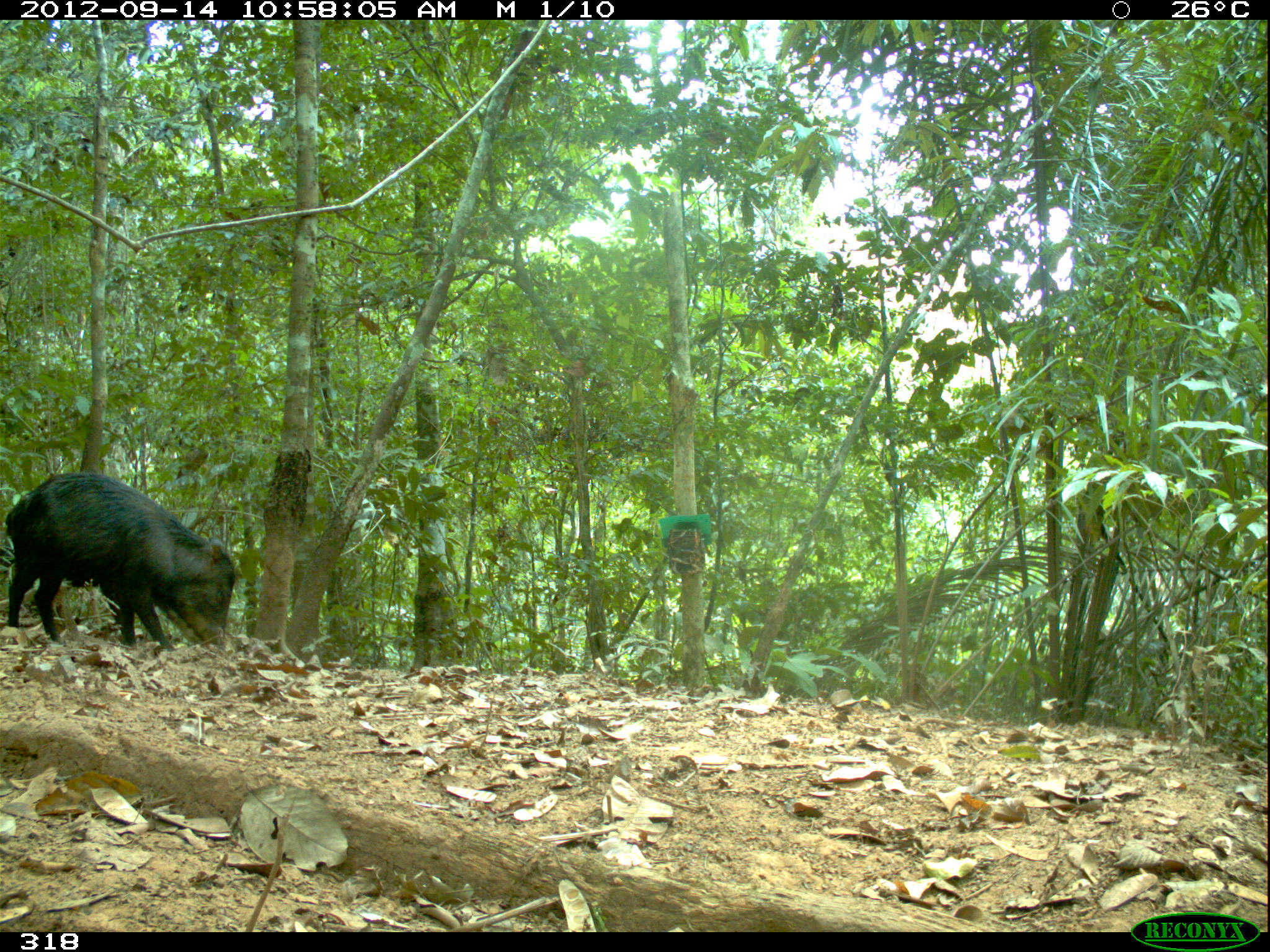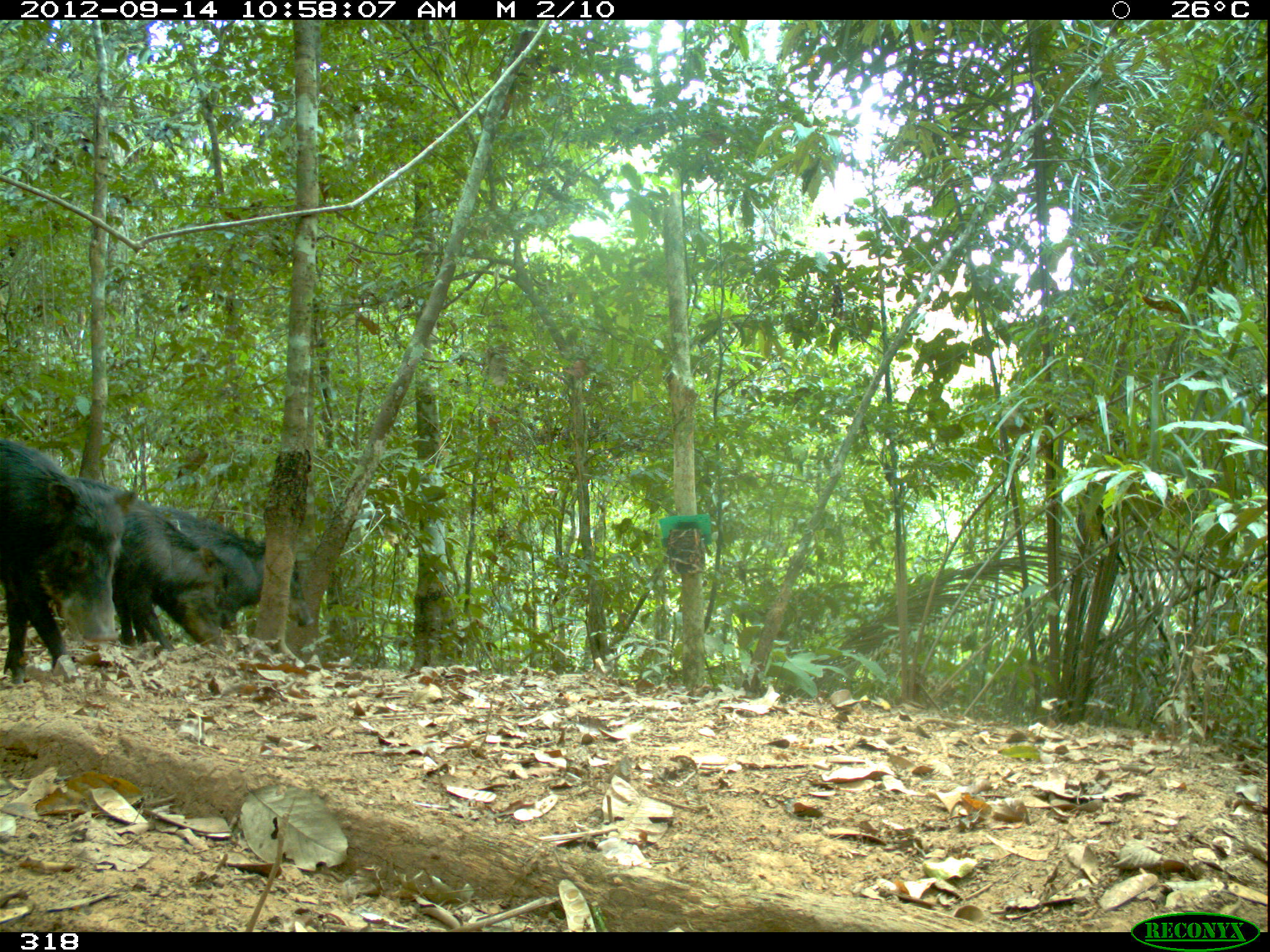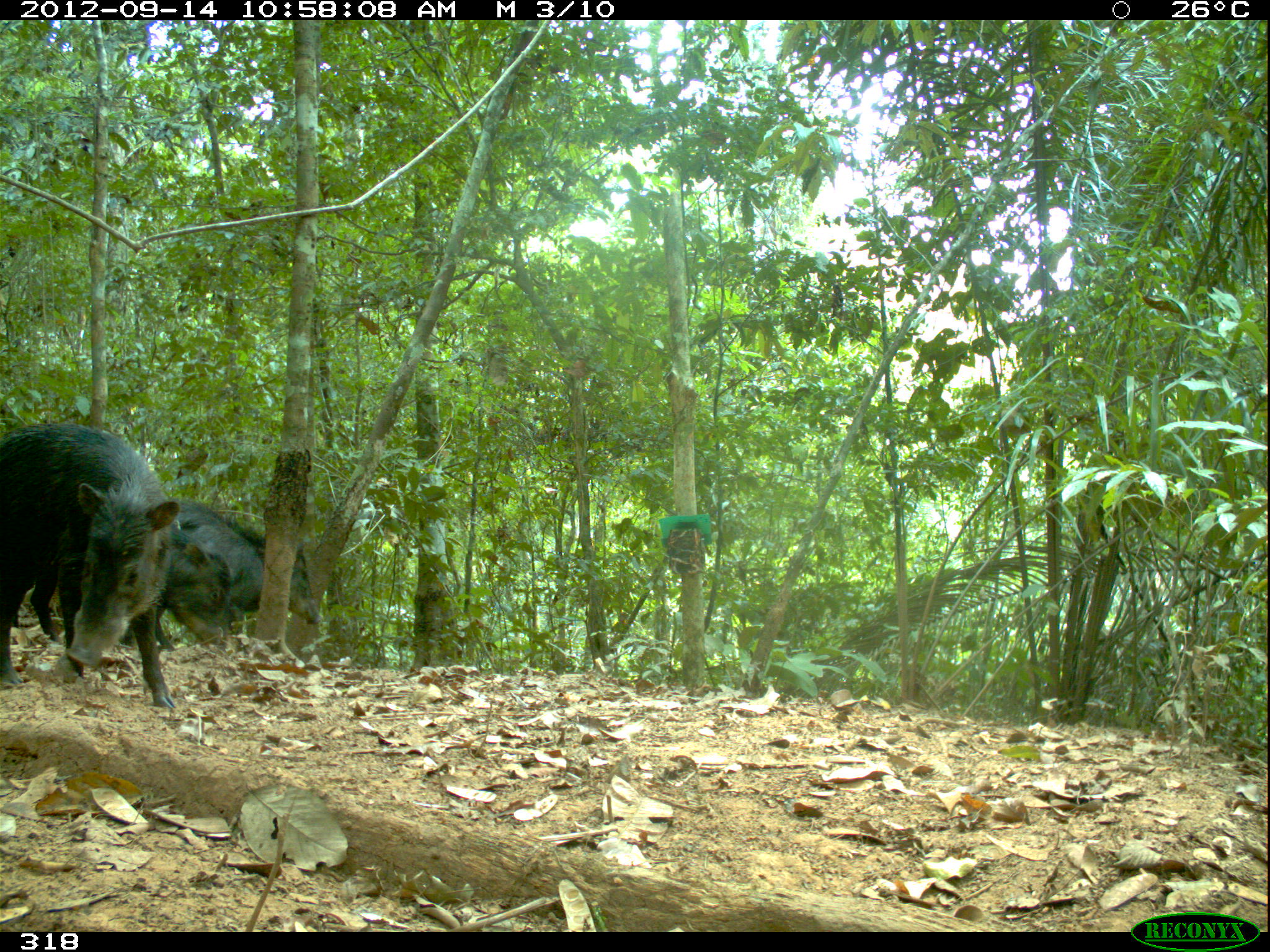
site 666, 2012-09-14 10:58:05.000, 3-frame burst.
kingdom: Animalia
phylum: Chordata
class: Mammalia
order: Artiodactyla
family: Tayassuidae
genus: Tayassu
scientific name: Tayassu pecari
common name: white-lipped peccary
Tayassu pecari (white-lipped peccary).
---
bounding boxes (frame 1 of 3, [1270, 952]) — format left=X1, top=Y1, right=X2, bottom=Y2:
tayassu pecari: left=0, top=471, right=242, bottom=652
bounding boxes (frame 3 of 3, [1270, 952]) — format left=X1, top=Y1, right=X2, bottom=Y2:
tayassu pecari: left=0, top=422, right=179, bottom=708; left=28, top=503, right=232, bottom=648; left=155, top=514, right=322, bottom=650